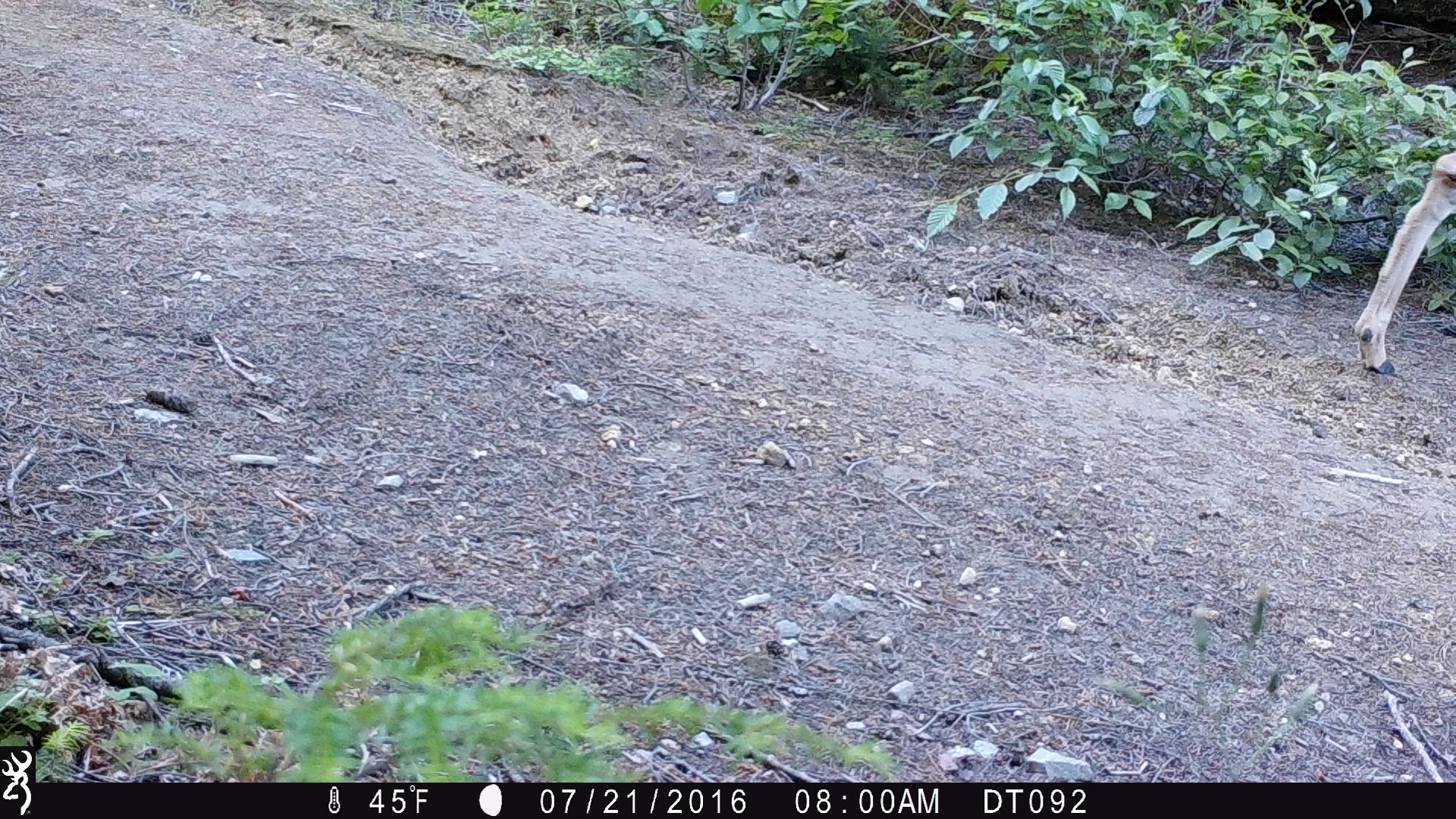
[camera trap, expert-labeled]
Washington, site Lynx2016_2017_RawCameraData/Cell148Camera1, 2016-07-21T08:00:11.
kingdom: Animalia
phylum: Chordata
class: Mammalia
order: Artiodactyla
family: Cervidae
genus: Odocoileus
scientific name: Odocoileus hemionus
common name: mule deer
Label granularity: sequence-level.